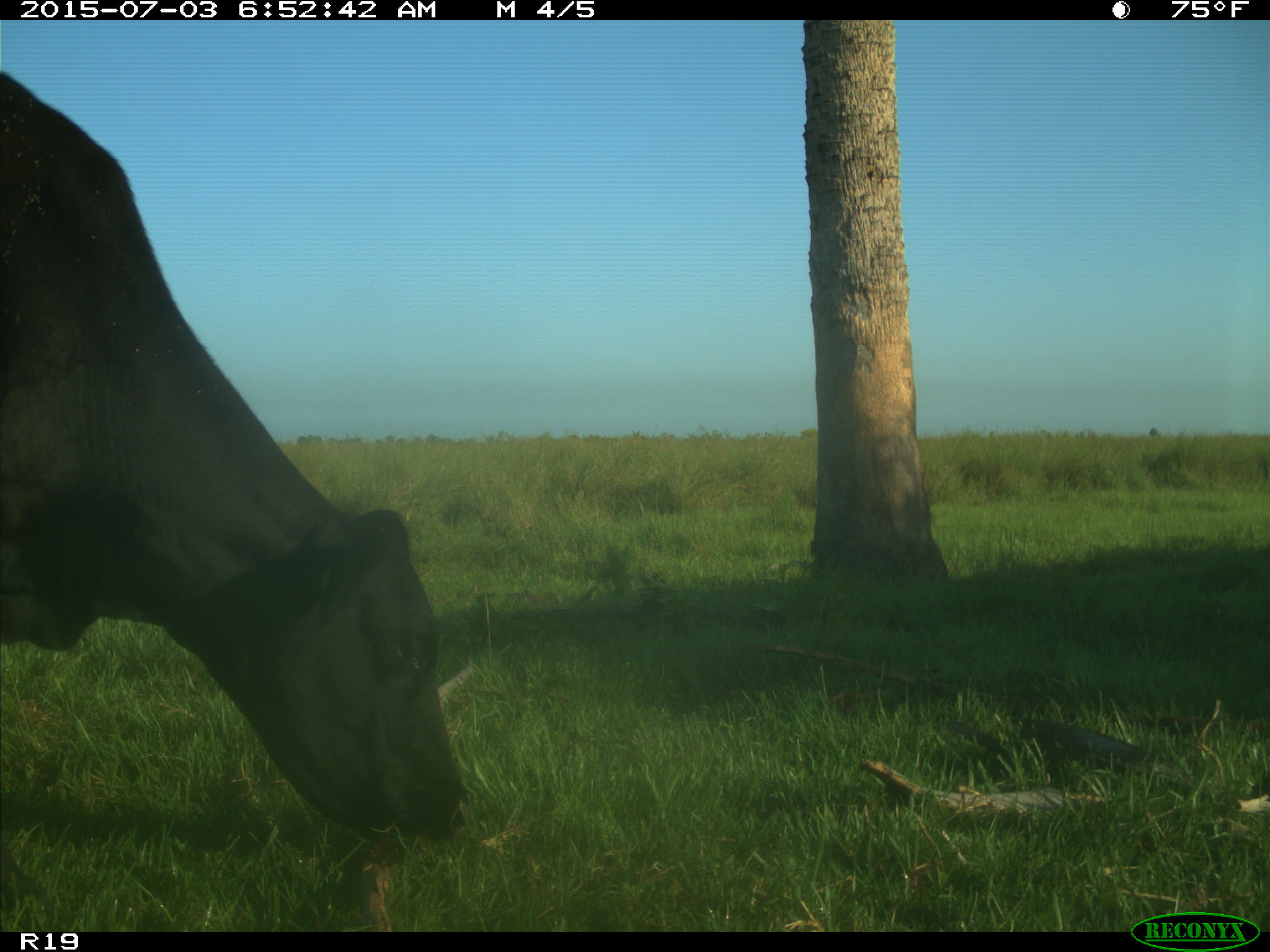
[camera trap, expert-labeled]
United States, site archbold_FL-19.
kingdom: Animalia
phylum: Chordata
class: Mammalia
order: Artiodactyla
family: Bovidae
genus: Bos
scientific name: Bos taurus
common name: domestic cow